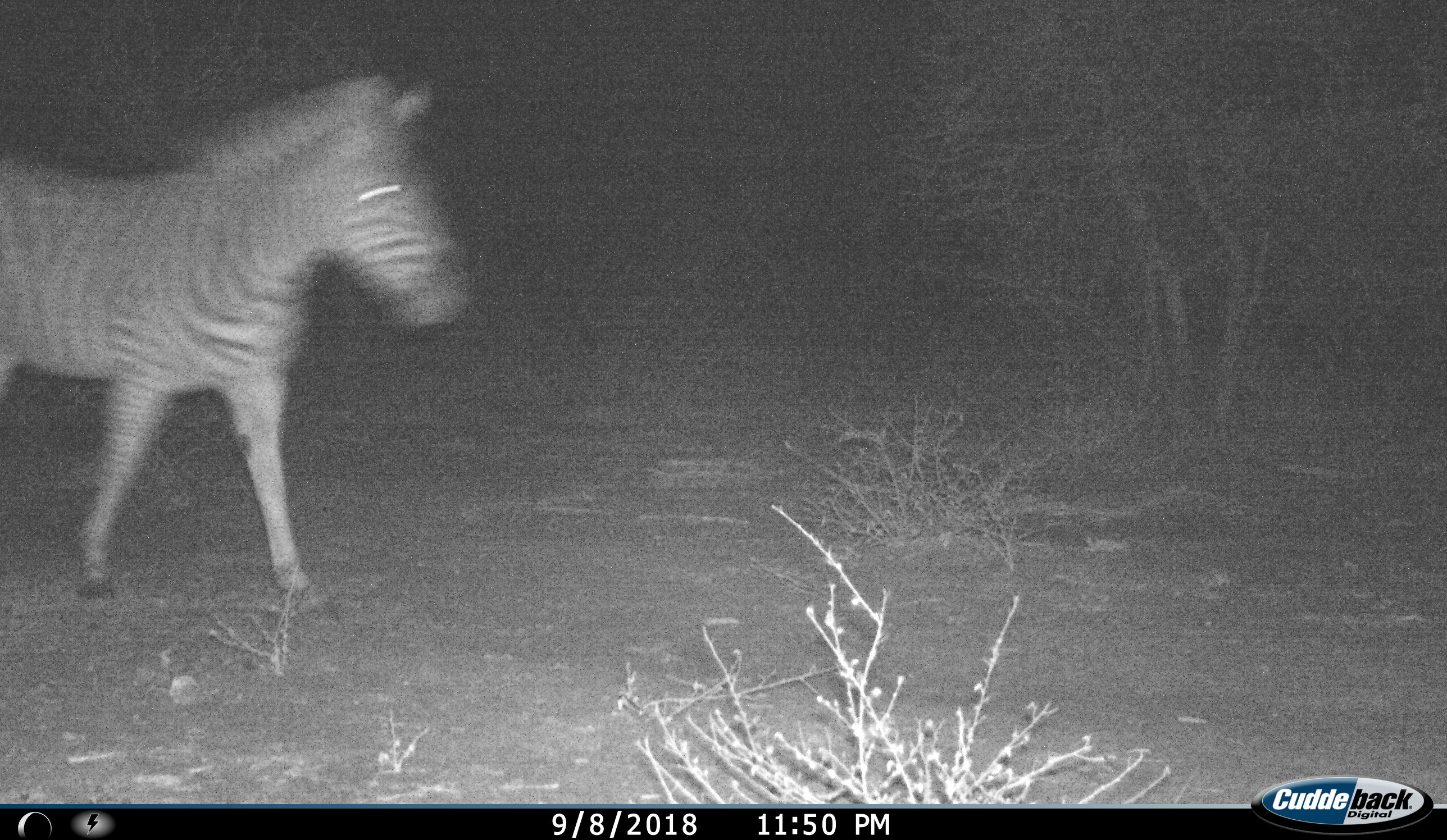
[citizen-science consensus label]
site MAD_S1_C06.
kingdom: Animalia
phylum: Chordata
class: Mammalia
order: Perissodactyla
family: Equidae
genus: Equus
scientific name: Equus quagga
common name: plains zebra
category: zebraplains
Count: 1.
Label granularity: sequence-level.